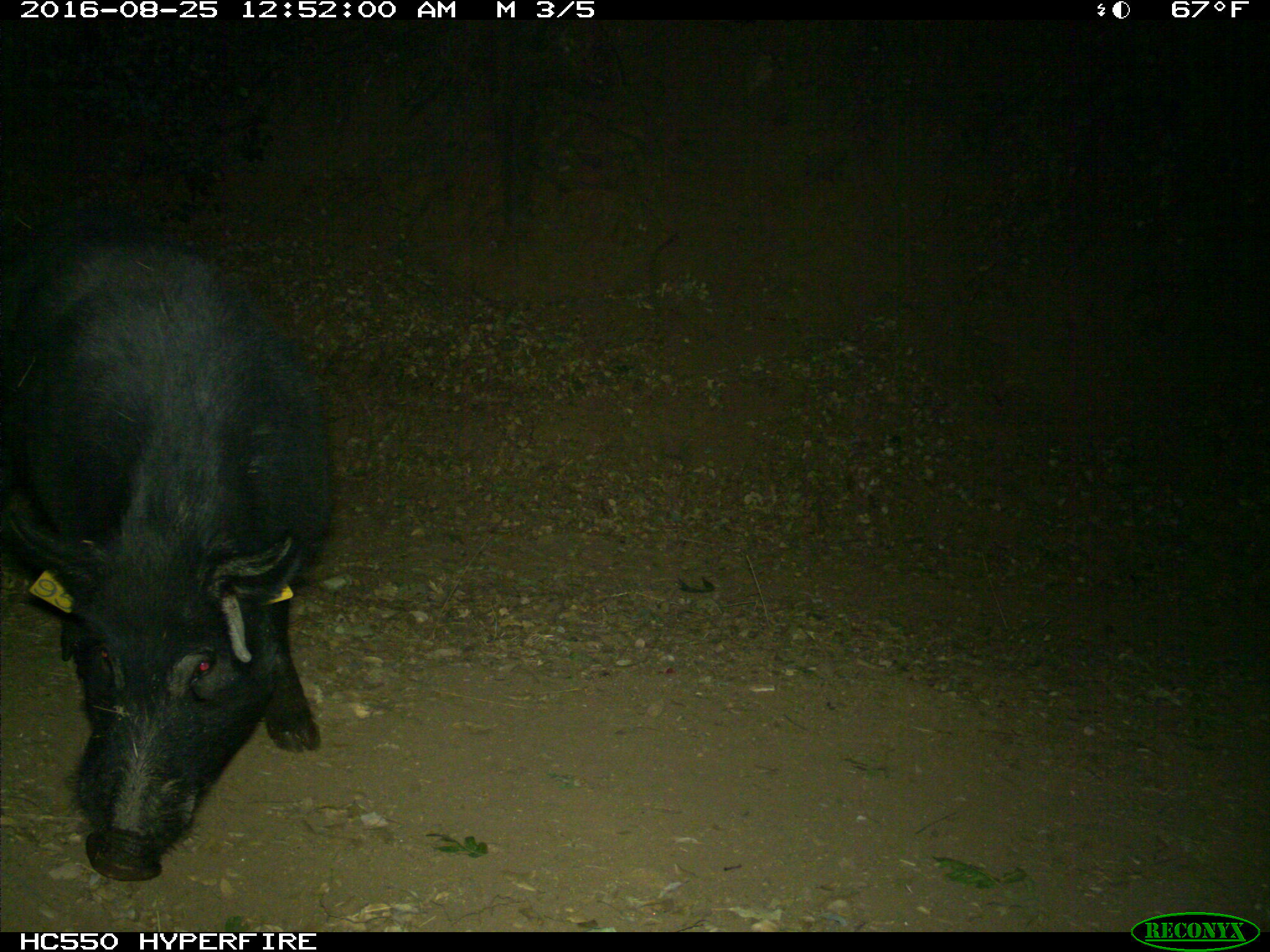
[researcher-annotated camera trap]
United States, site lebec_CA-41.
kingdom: Animalia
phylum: Chordata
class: Mammalia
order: Artiodactyla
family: Suidae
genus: Sus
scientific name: Sus scrofa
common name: wild boar